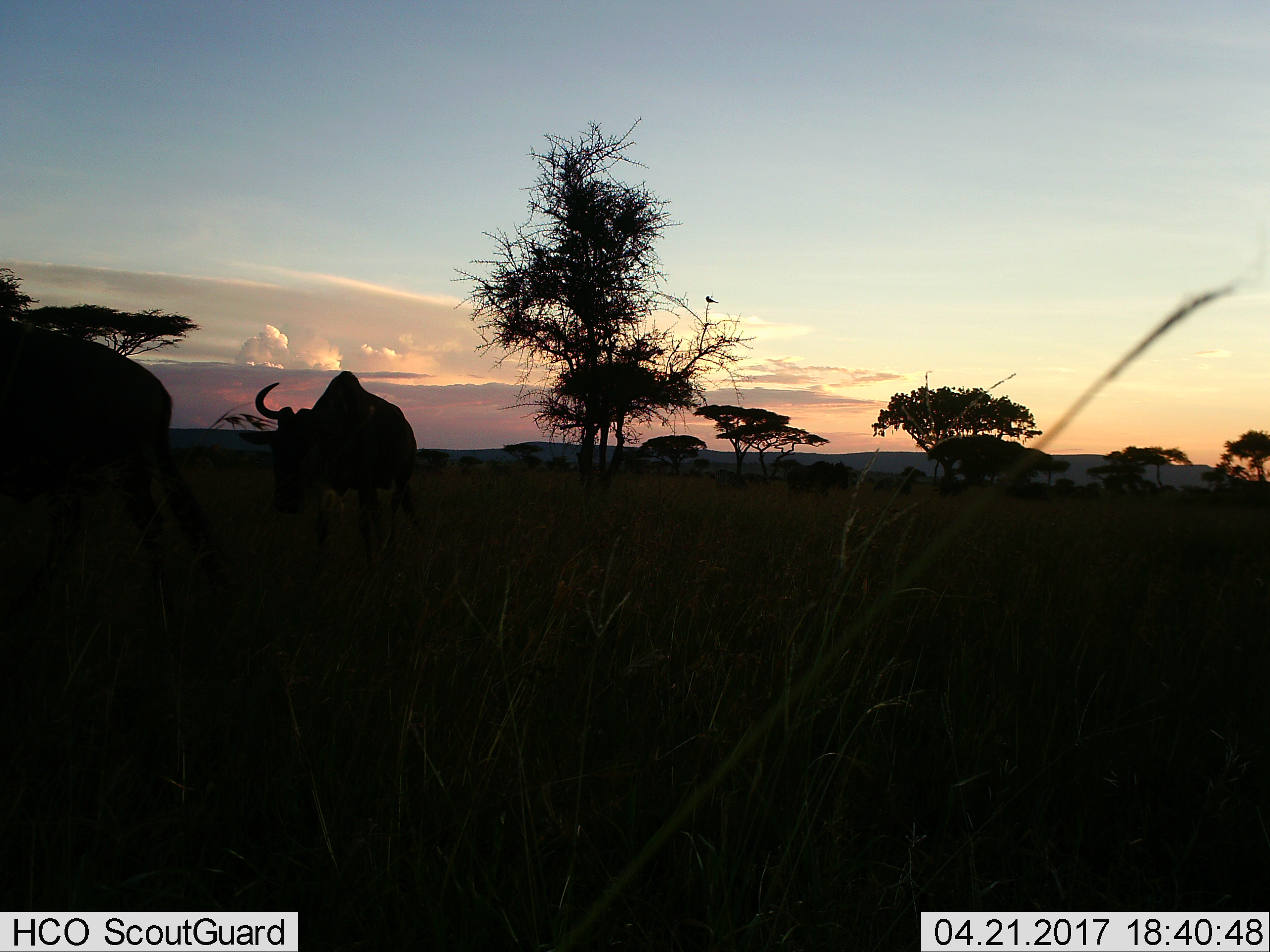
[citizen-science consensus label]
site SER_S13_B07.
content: unidentified animal